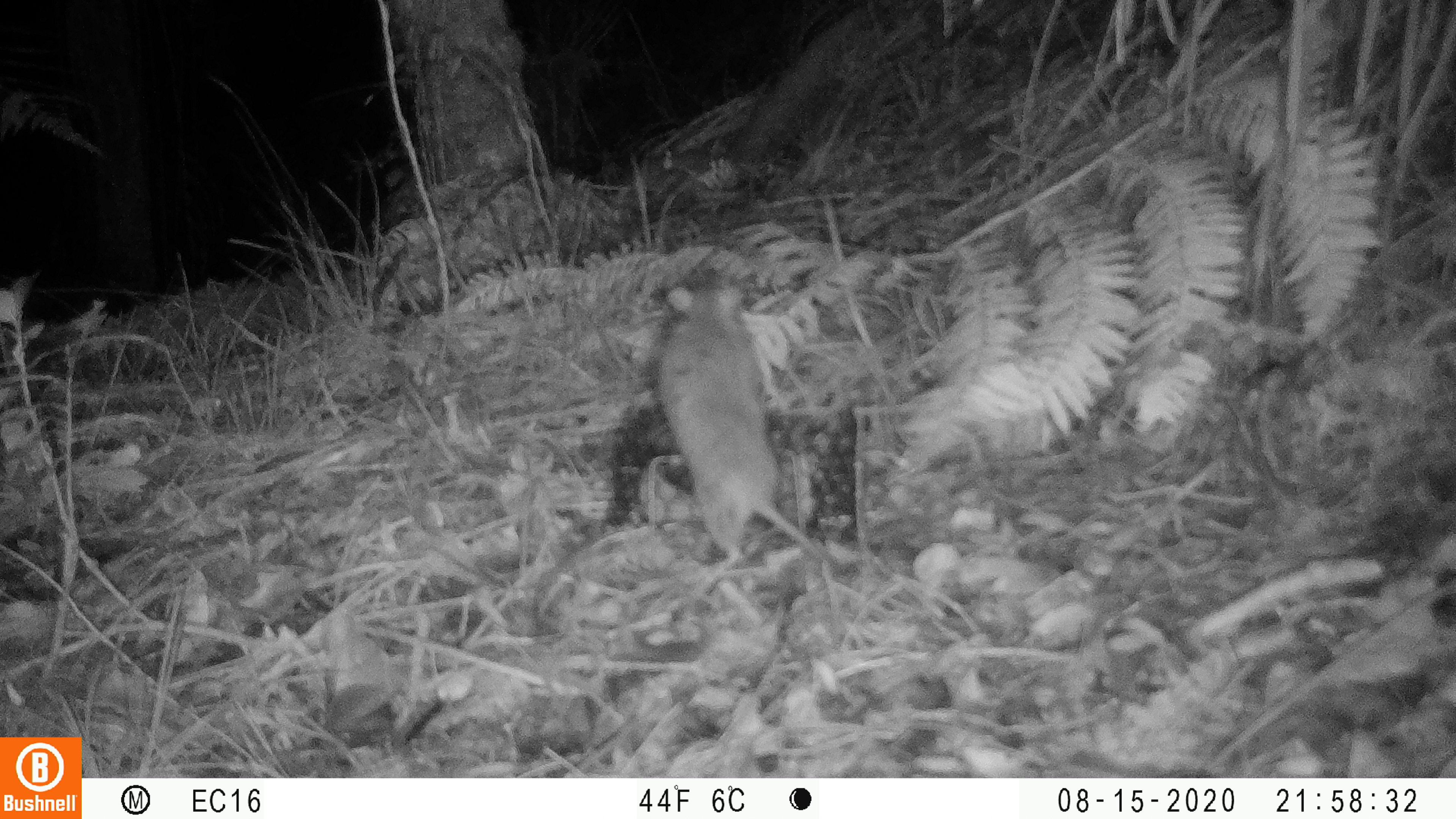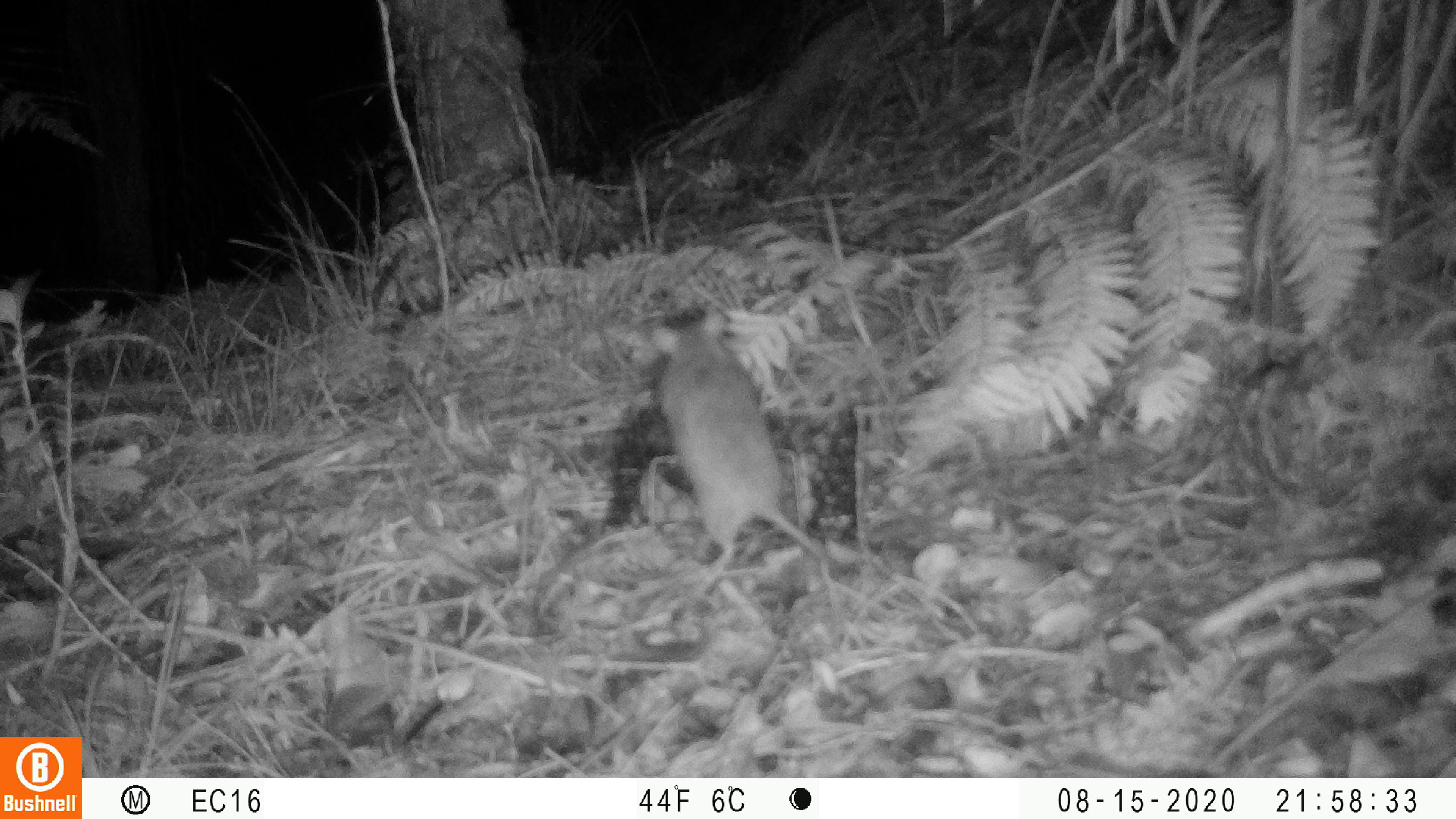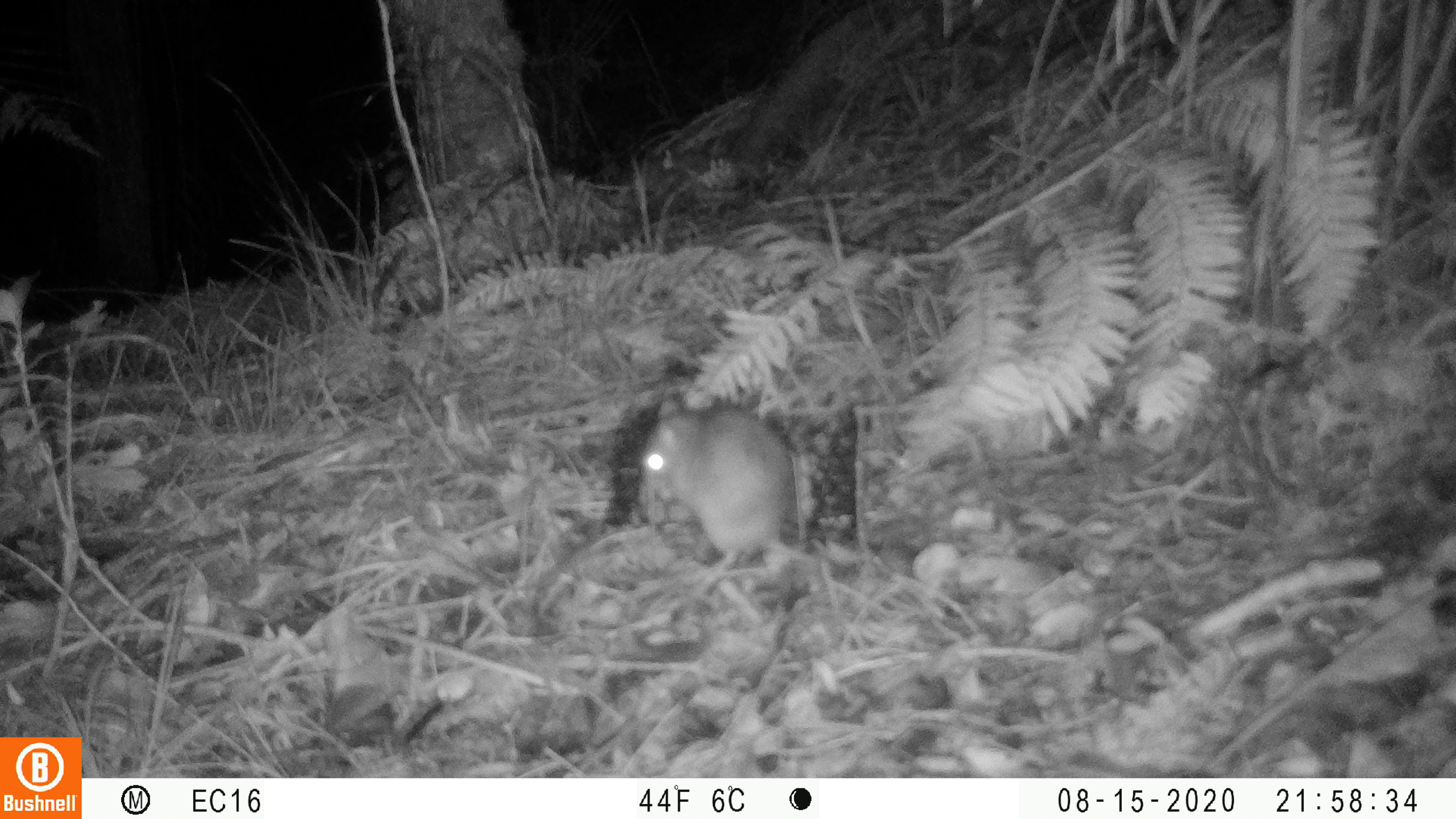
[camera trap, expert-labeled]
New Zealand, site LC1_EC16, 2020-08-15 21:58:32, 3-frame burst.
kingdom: Animalia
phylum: Chordata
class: Mammalia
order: Rodentia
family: Muridae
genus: Rattus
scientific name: Rattus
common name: rat